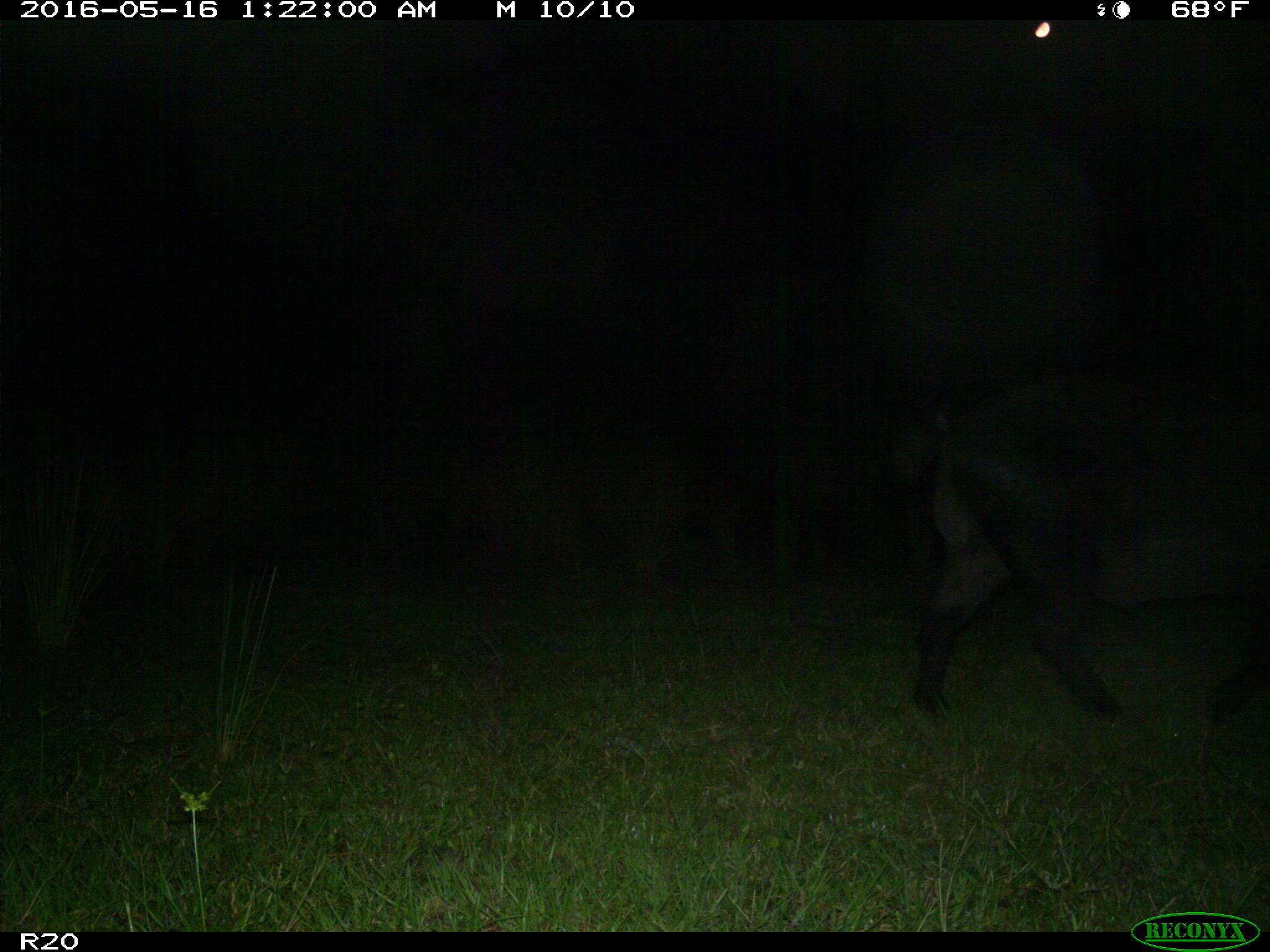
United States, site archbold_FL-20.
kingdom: Animalia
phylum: Chordata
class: Mammalia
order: Artiodactyla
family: Suidae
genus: Sus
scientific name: Sus scrofa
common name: wild boar